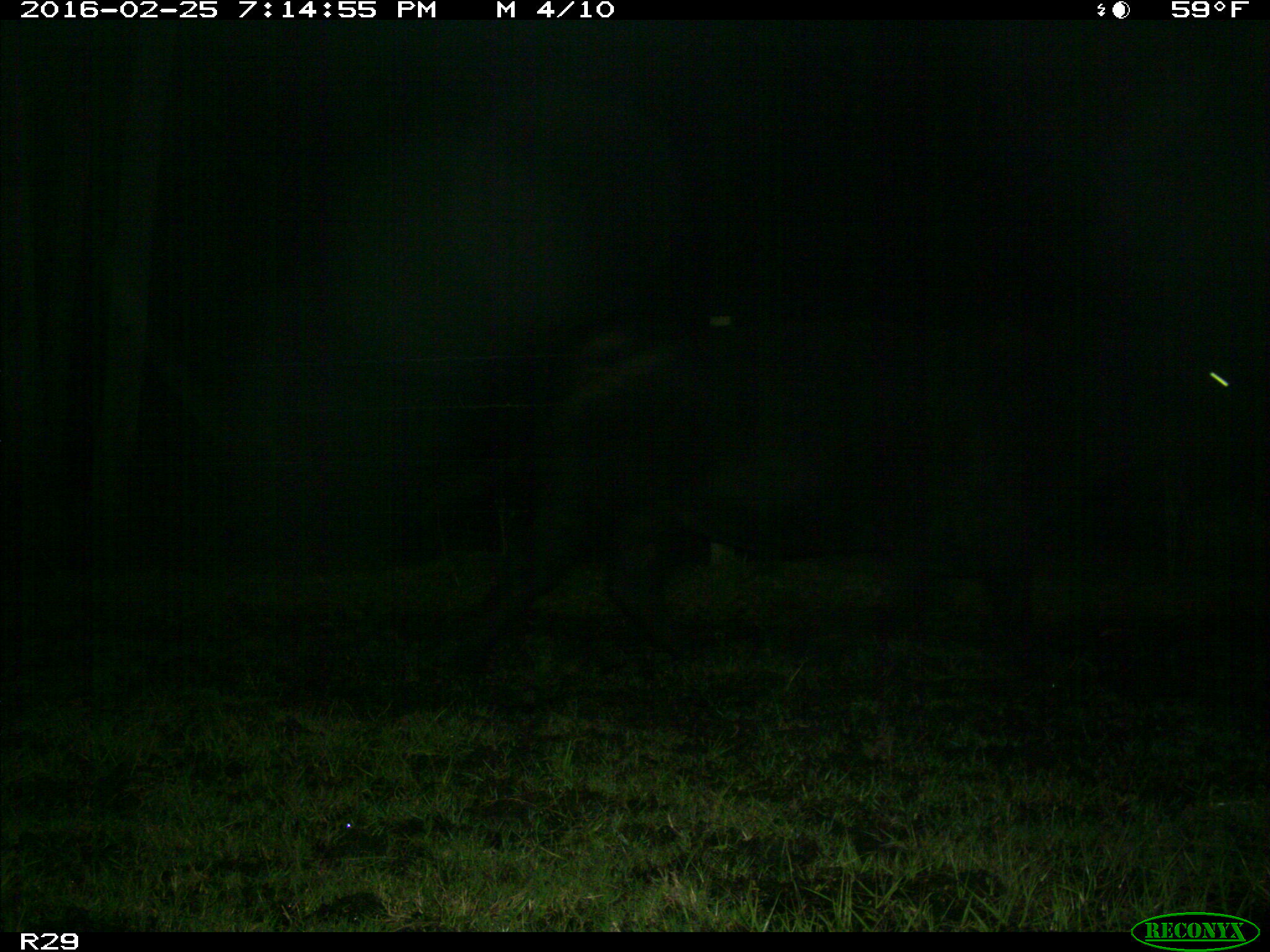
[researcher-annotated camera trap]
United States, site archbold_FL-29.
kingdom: Animalia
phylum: Chordata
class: Mammalia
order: Artiodactyla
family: Bovidae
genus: Bos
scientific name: Bos taurus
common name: domestic cow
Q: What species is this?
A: Bos taurus (domestic cow).